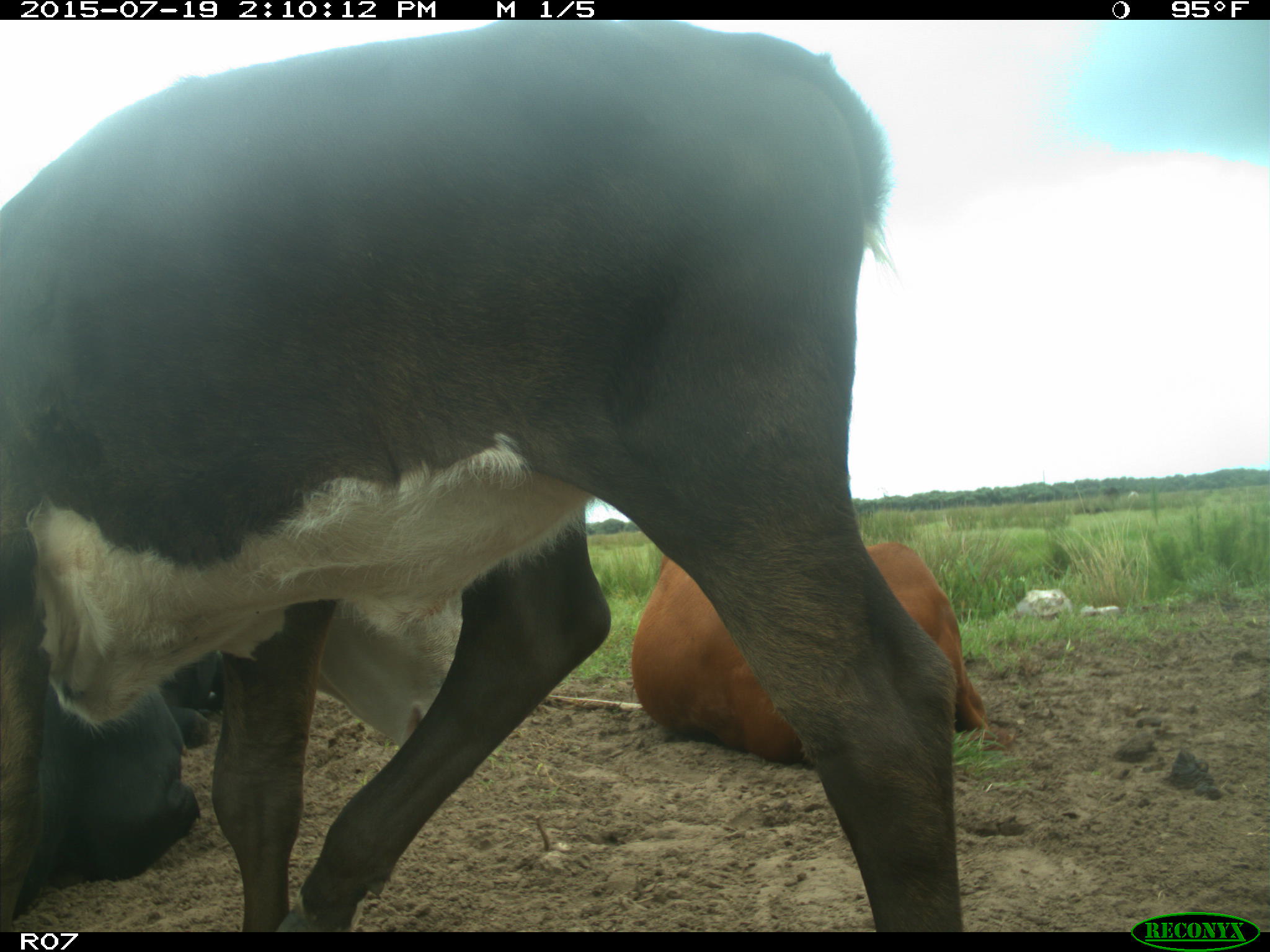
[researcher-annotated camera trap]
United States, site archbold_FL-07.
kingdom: Animalia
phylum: Chordata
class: Mammalia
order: Artiodactyla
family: Bovidae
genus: Bos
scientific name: Bos taurus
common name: domestic cow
Bos taurus (domestic cow).